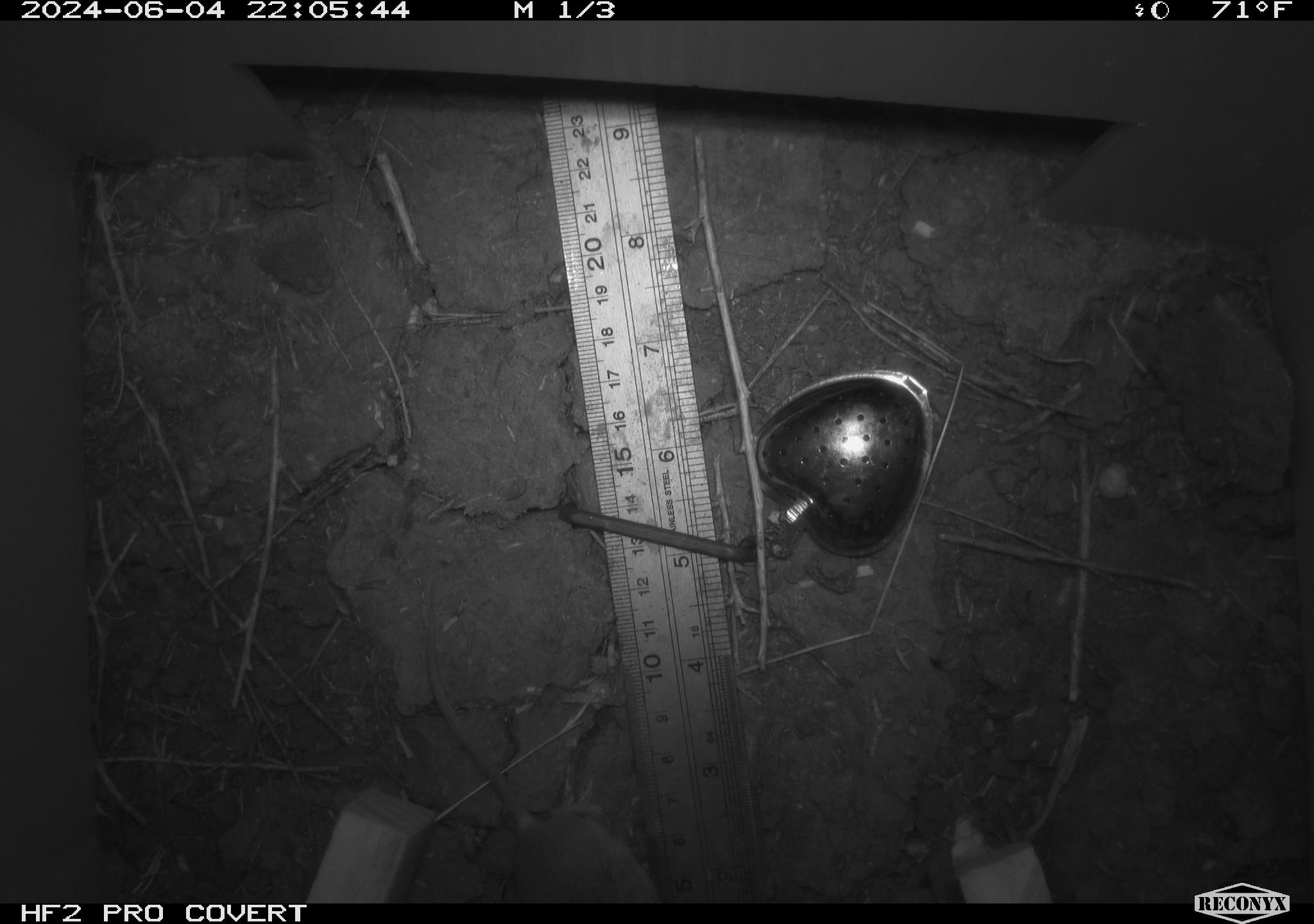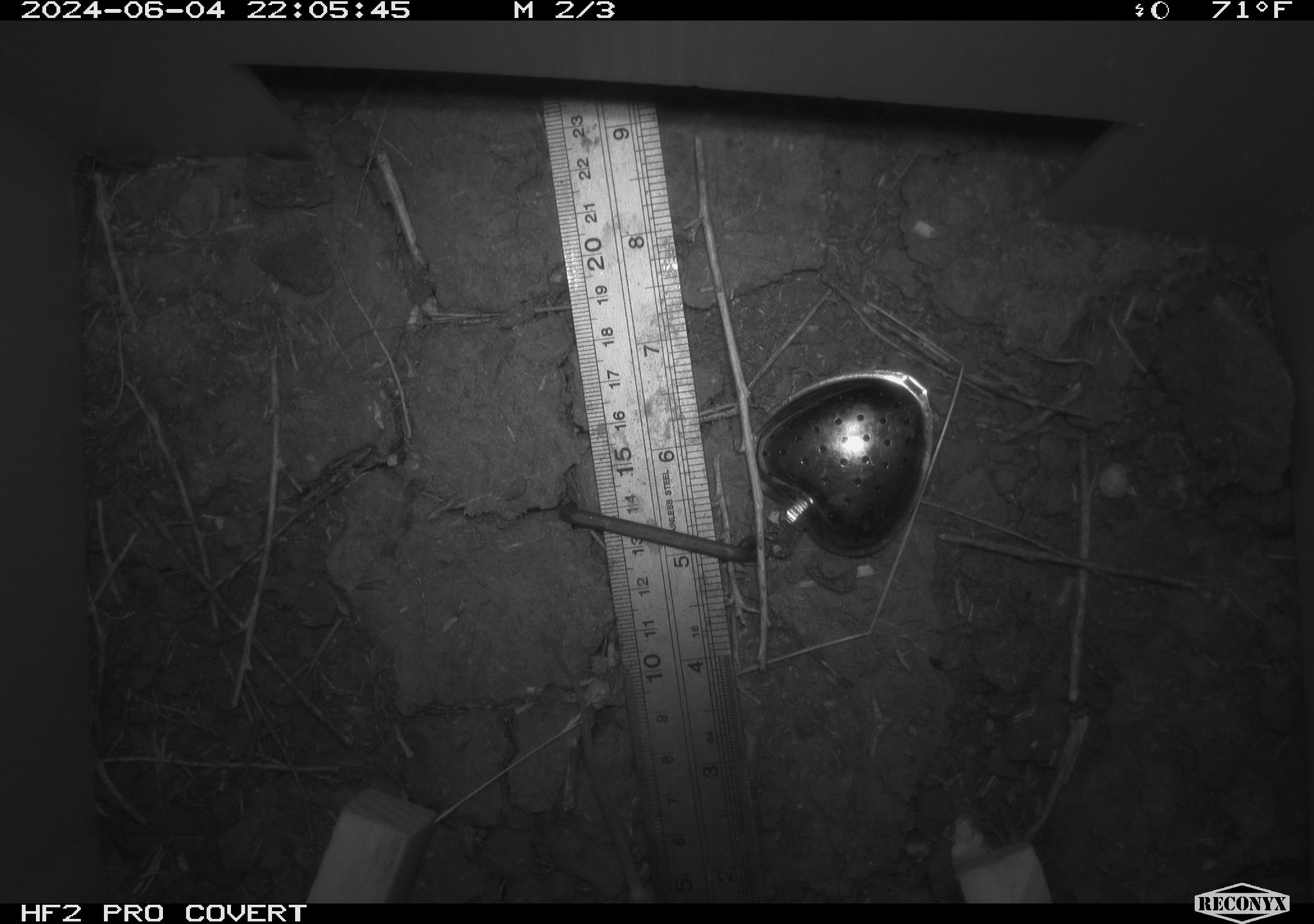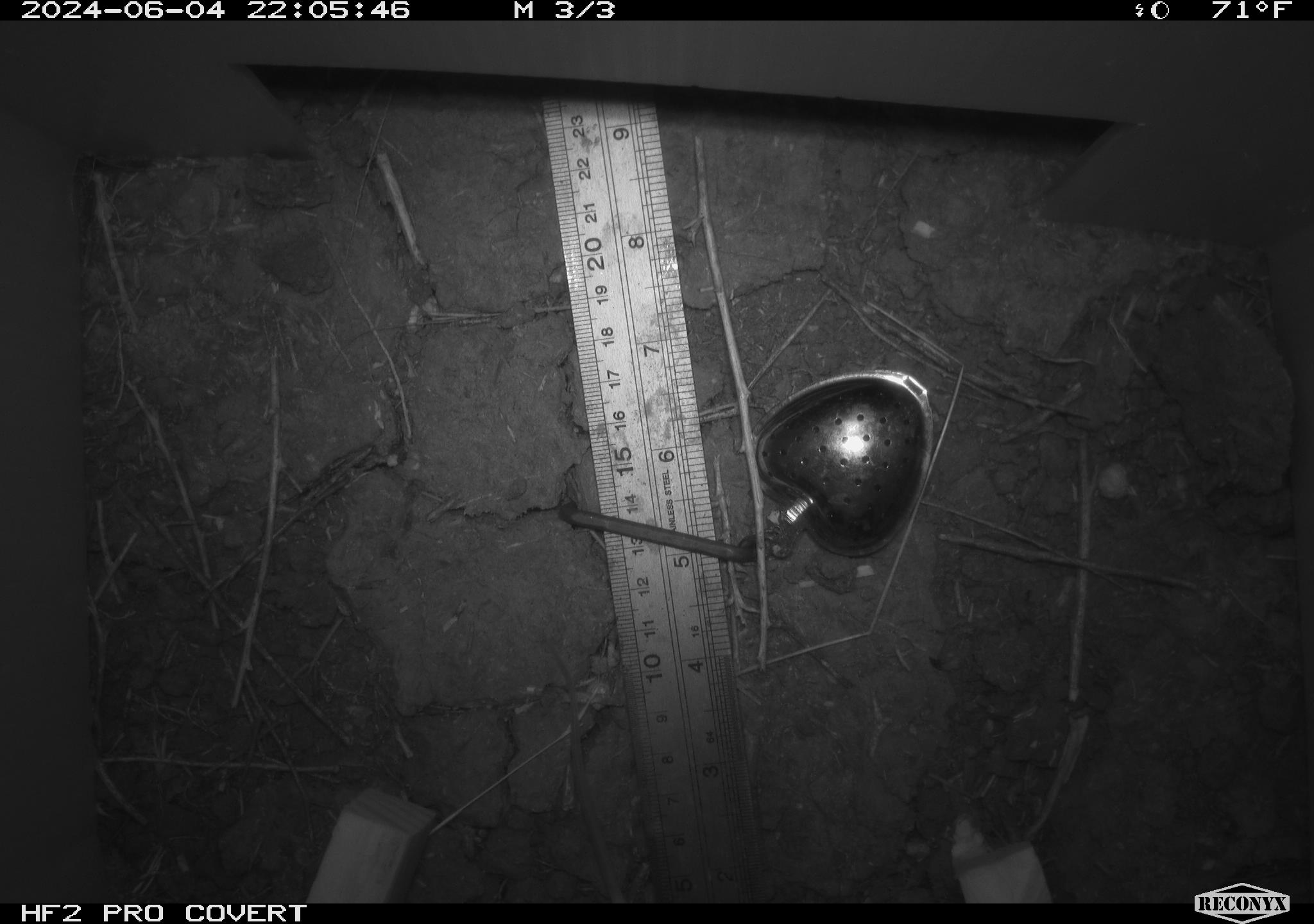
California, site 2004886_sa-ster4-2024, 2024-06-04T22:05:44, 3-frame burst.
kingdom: Animalia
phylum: Chordata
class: Mammalia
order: Rodentia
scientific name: Rodentia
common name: mouse species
Mouse species (Rodentia).